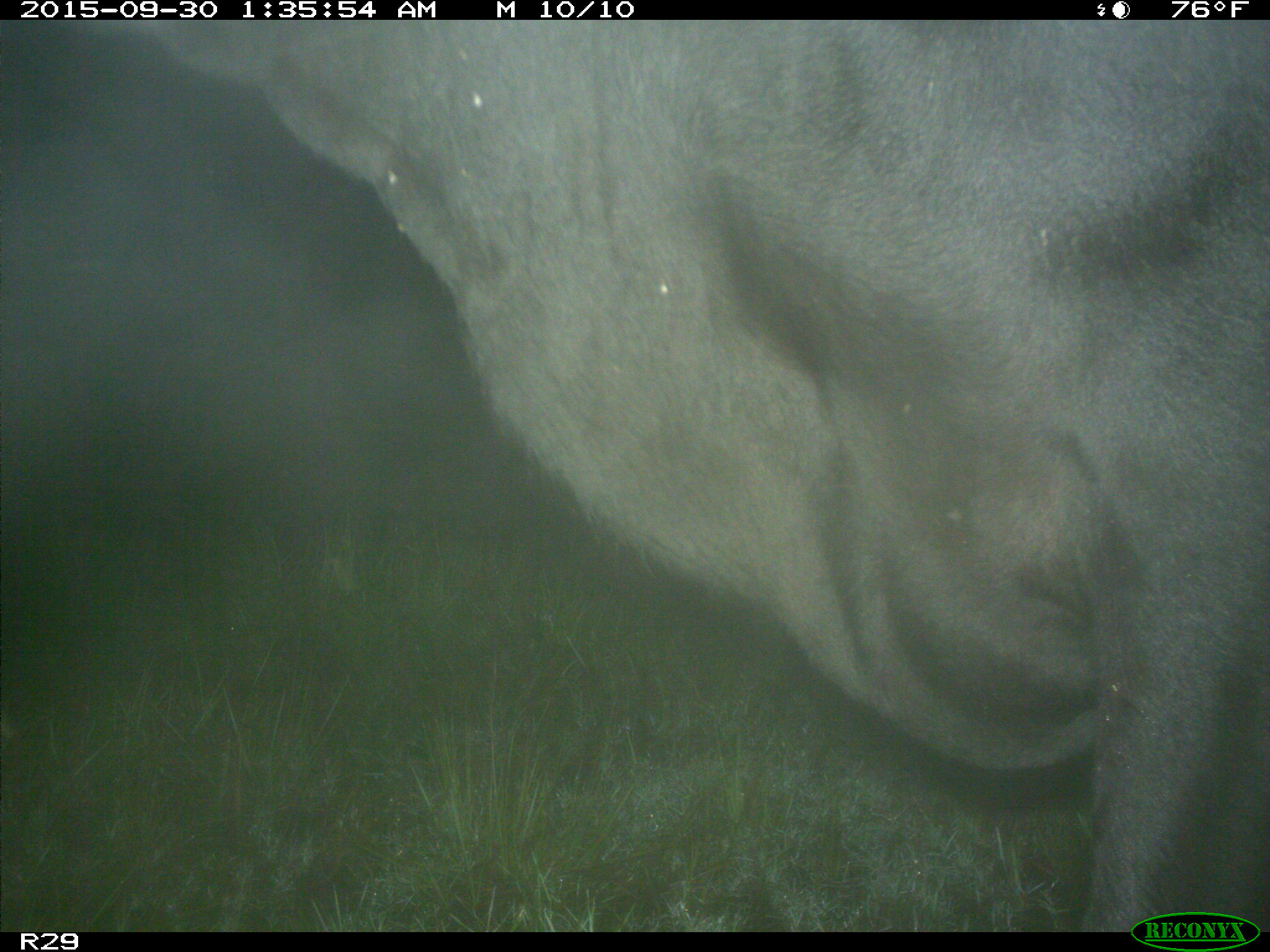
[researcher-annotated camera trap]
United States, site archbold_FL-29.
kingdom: Animalia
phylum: Chordata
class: Mammalia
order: Artiodactyla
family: Bovidae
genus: Bos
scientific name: Bos taurus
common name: domestic cow